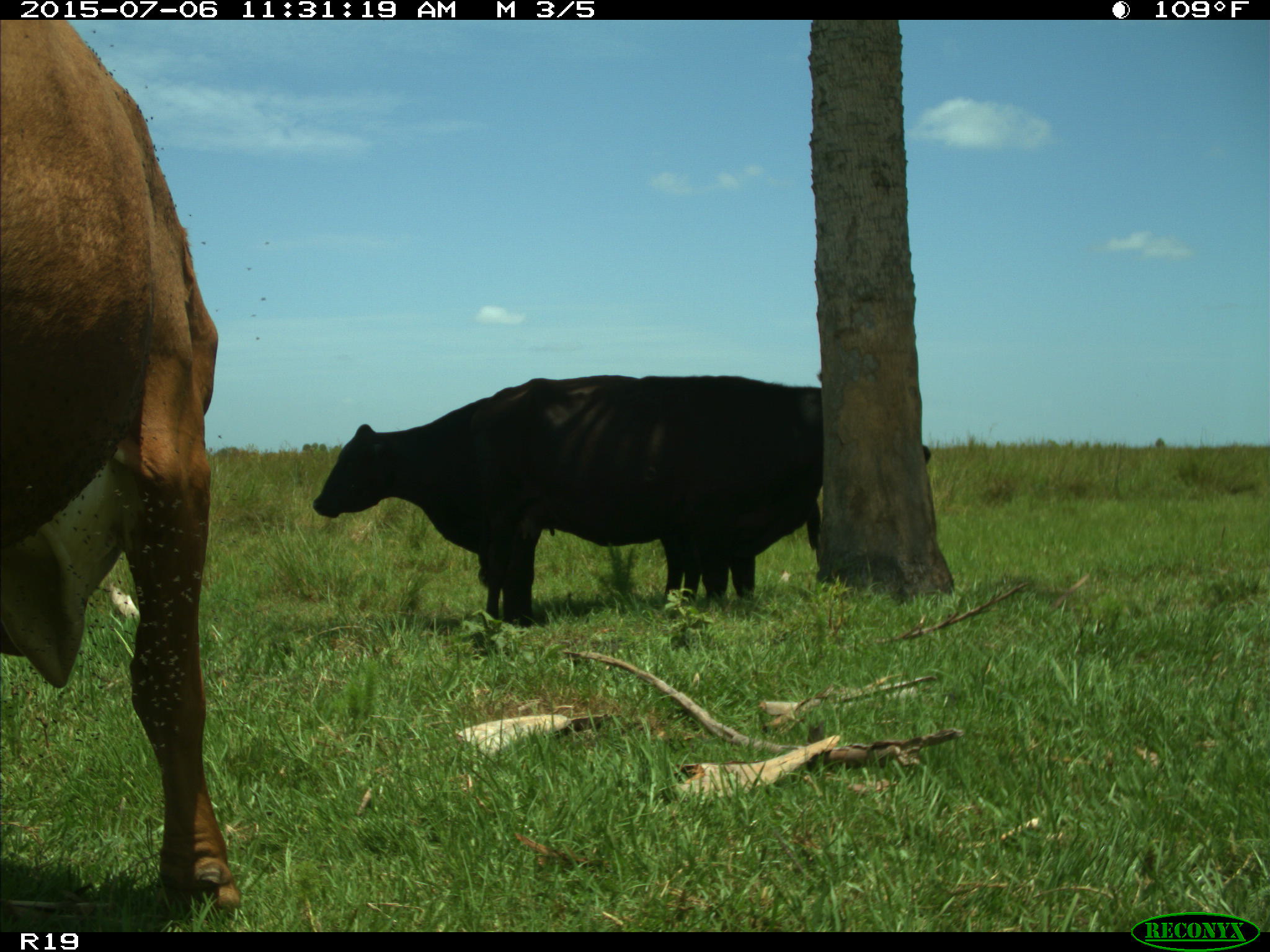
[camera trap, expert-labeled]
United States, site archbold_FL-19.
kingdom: Animalia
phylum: Chordata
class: Mammalia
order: Artiodactyla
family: Bovidae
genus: Bos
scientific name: Bos taurus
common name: domestic cow